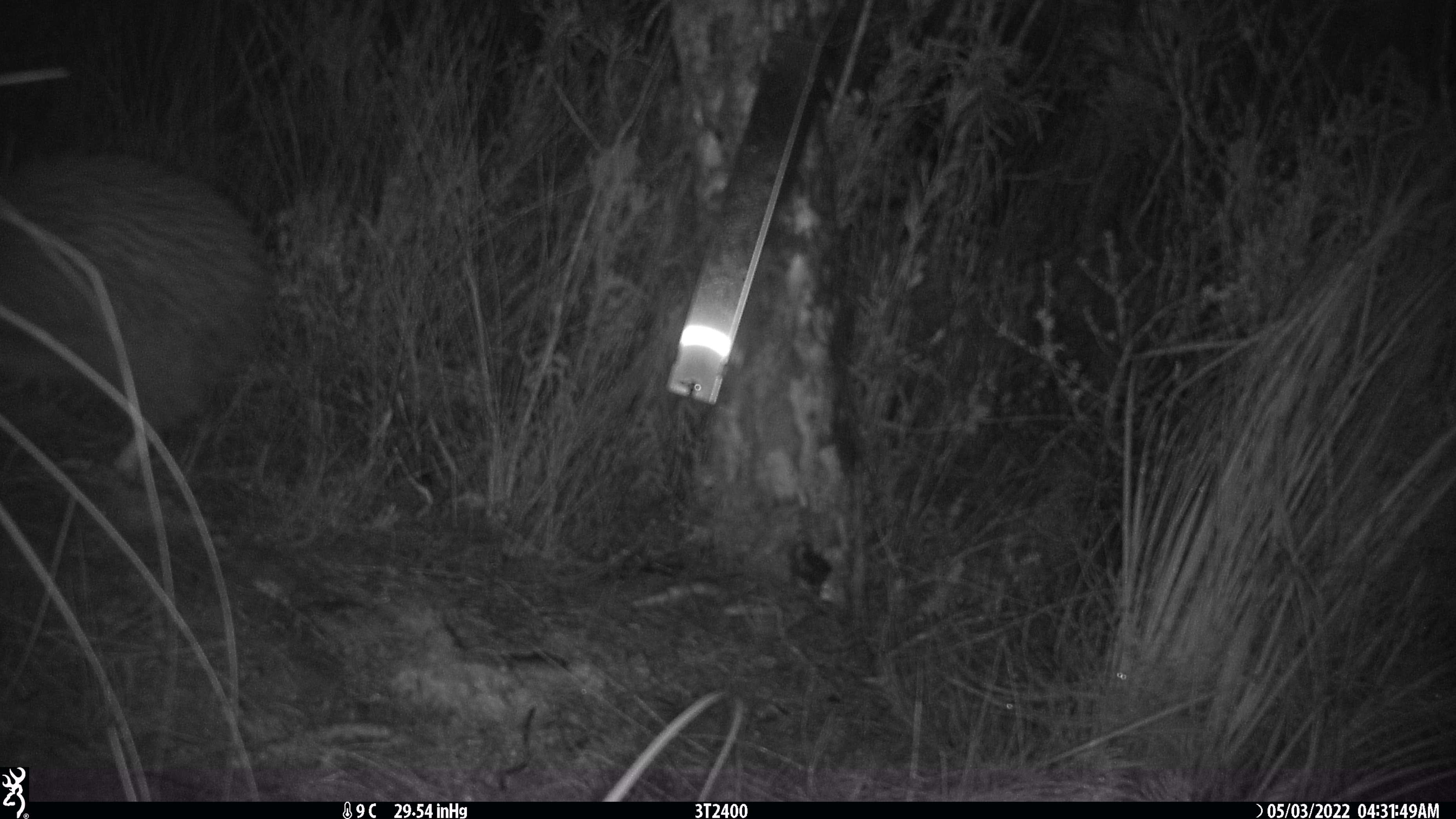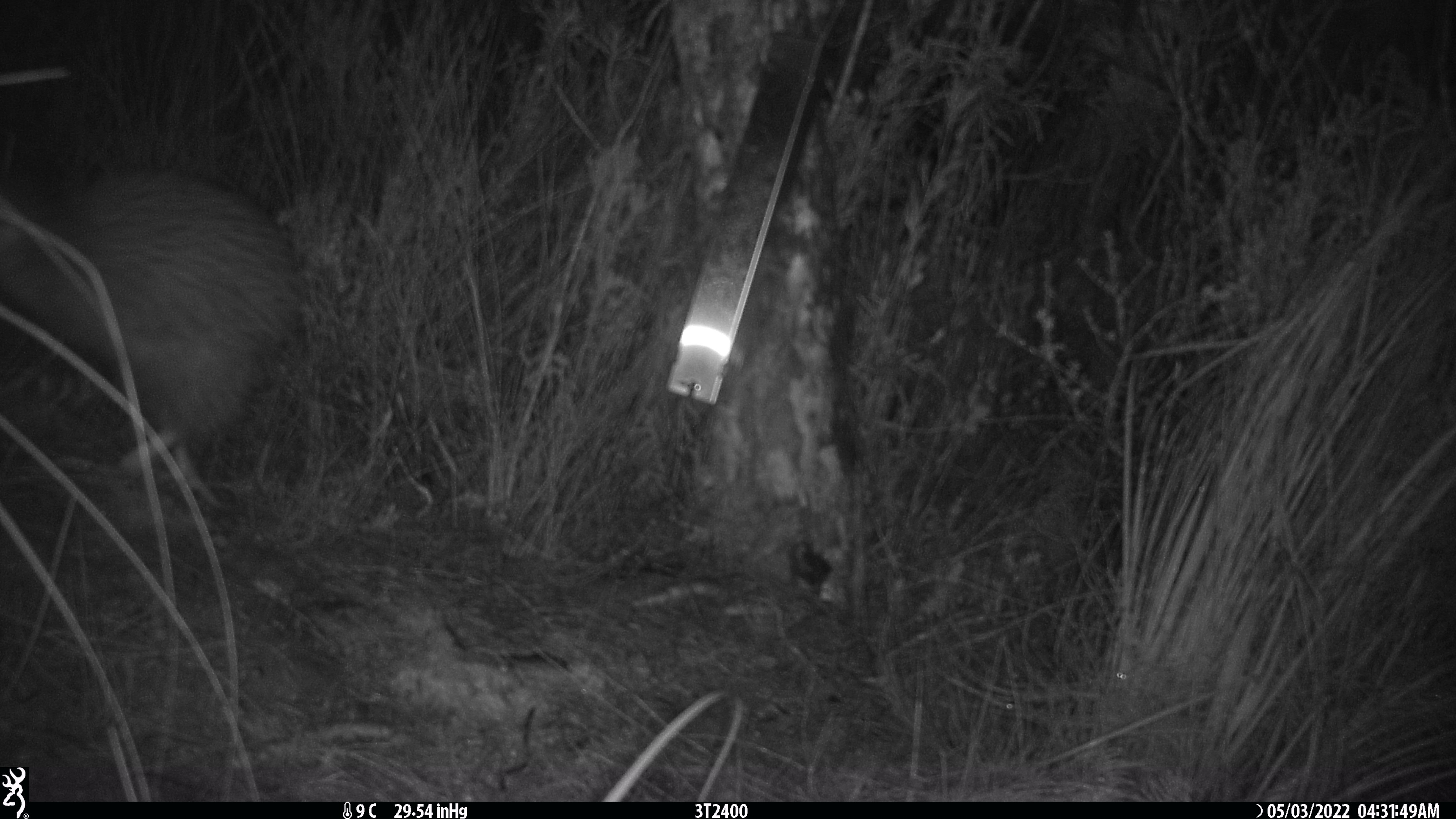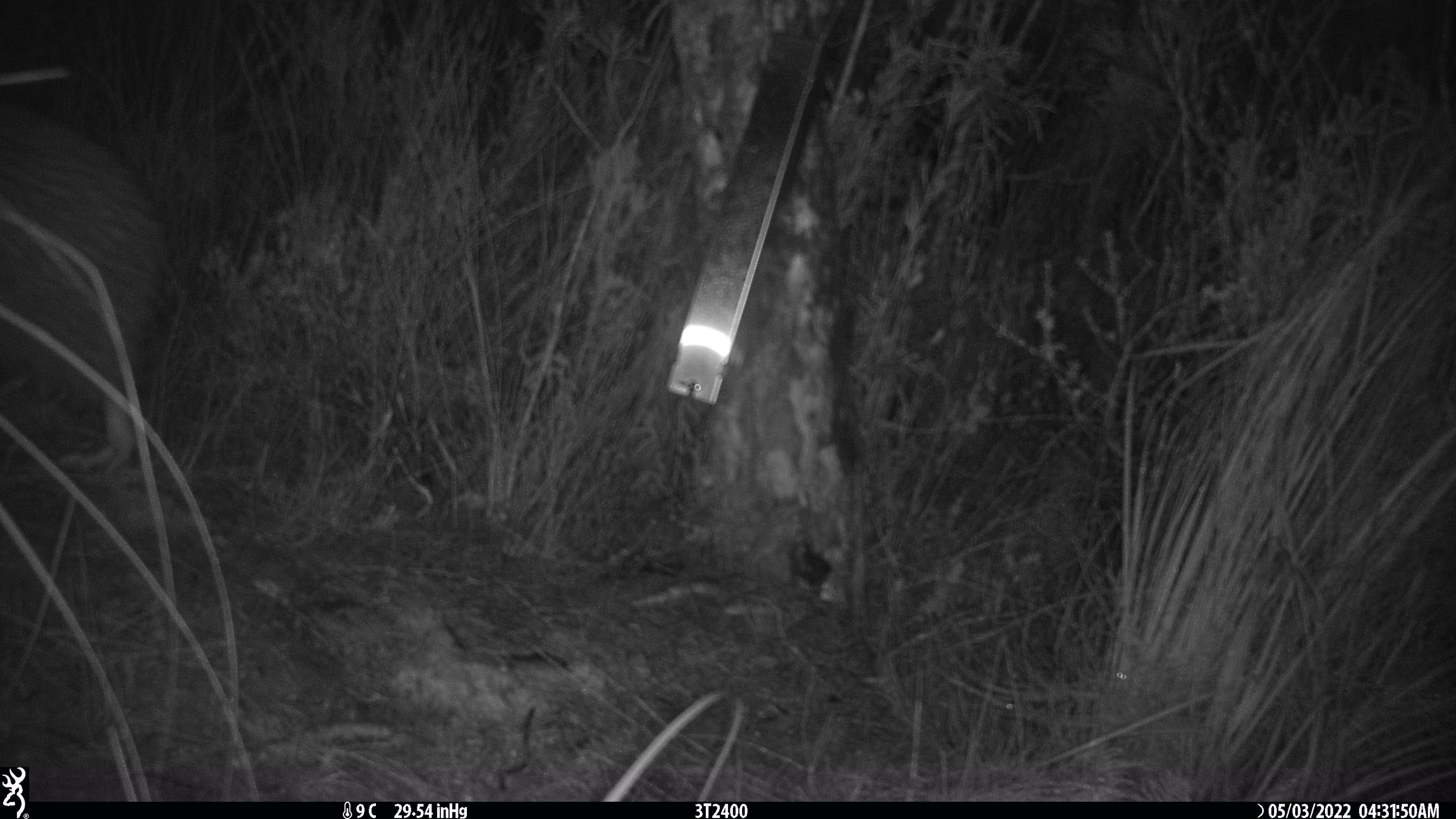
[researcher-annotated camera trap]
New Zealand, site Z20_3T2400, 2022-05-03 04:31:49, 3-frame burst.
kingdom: Animalia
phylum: Chordata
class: Aves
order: Apterygiformes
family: Apterygidae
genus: Apteryx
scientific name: Apteryx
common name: kiwi